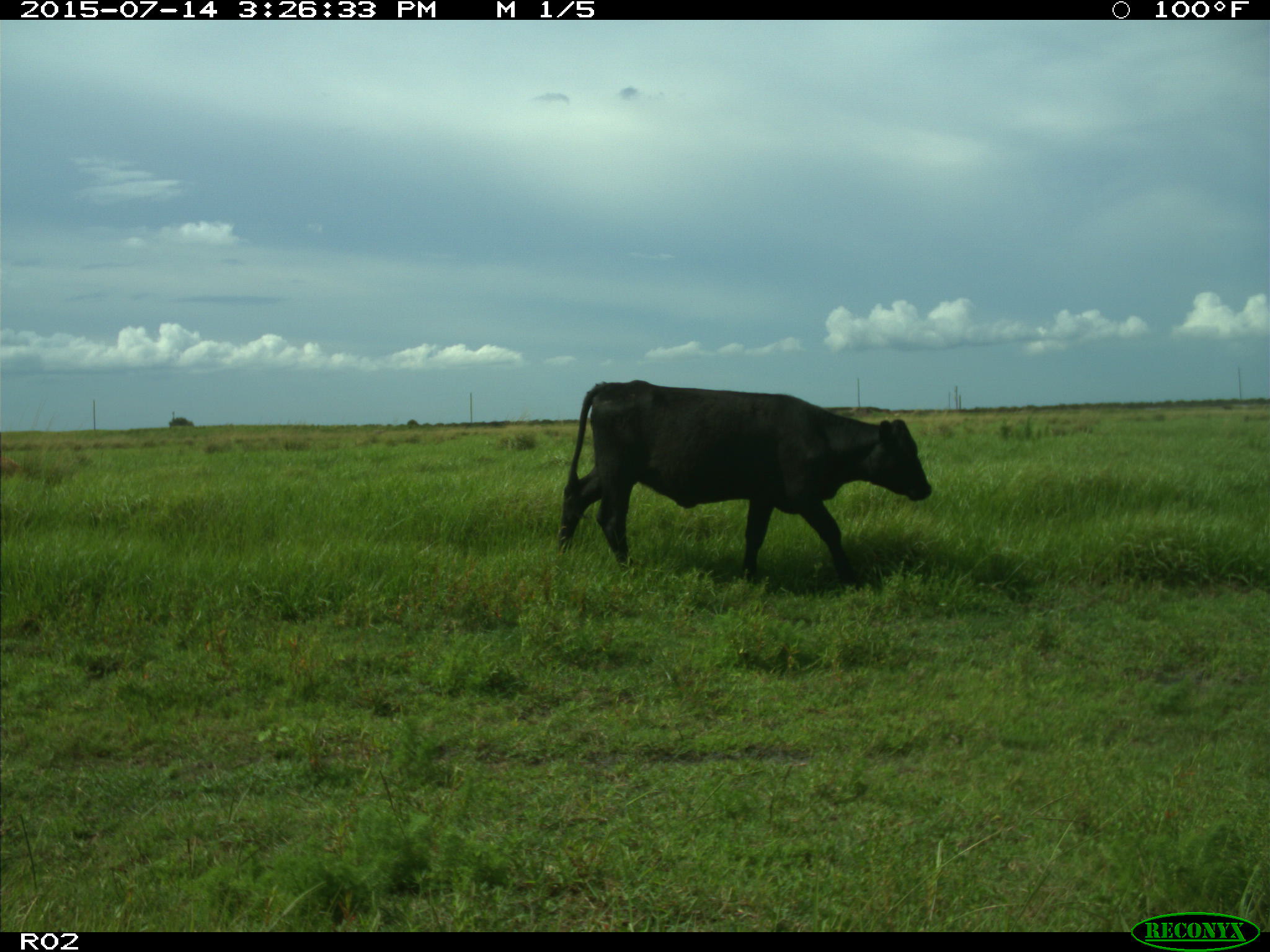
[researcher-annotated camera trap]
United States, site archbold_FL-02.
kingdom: Animalia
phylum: Chordata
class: Mammalia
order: Artiodactyla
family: Bovidae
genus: Bos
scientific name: Bos taurus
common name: domestic cow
Bos taurus (domestic cow).